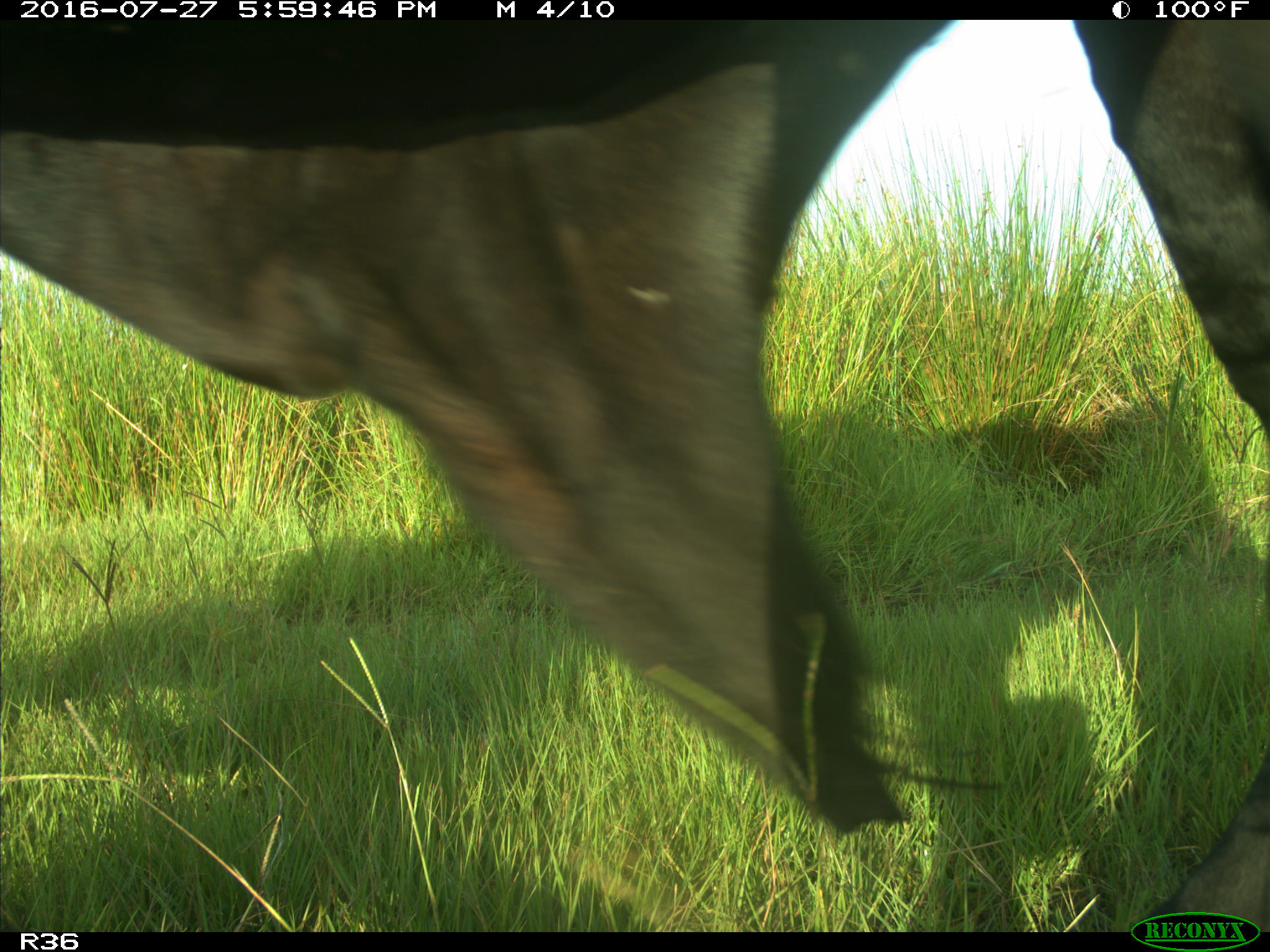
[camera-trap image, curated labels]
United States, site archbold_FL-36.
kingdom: Animalia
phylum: Chordata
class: Mammalia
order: Artiodactyla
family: Bovidae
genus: Bos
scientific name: Bos taurus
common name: domestic cow